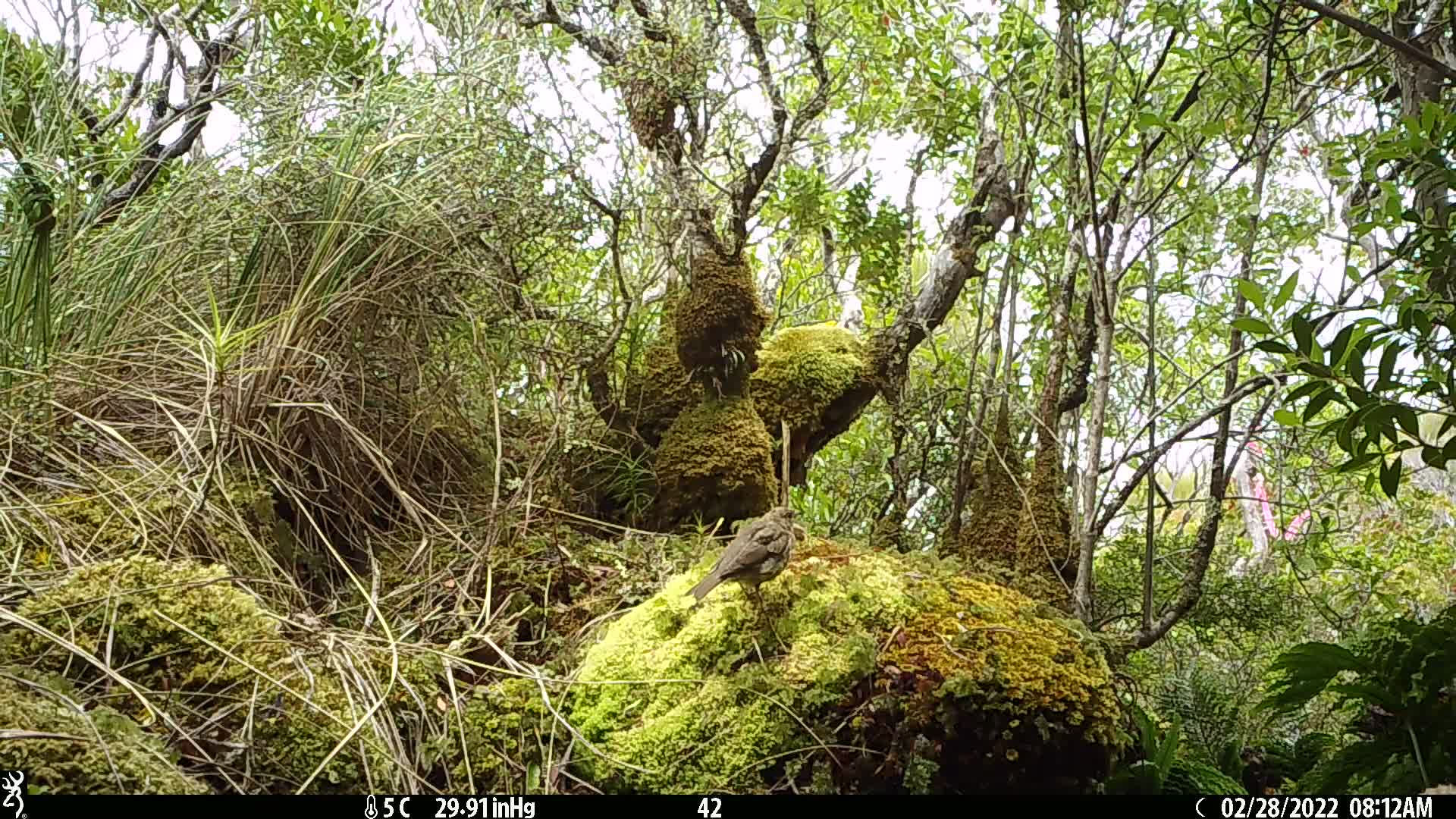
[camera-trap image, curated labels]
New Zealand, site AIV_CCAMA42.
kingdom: Animalia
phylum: Chordata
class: Aves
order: Passeriformes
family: Turdidae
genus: Turdus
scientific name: Turdus philomelos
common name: song thrush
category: thrush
Thrush (song thrush) (Turdus philomelos).